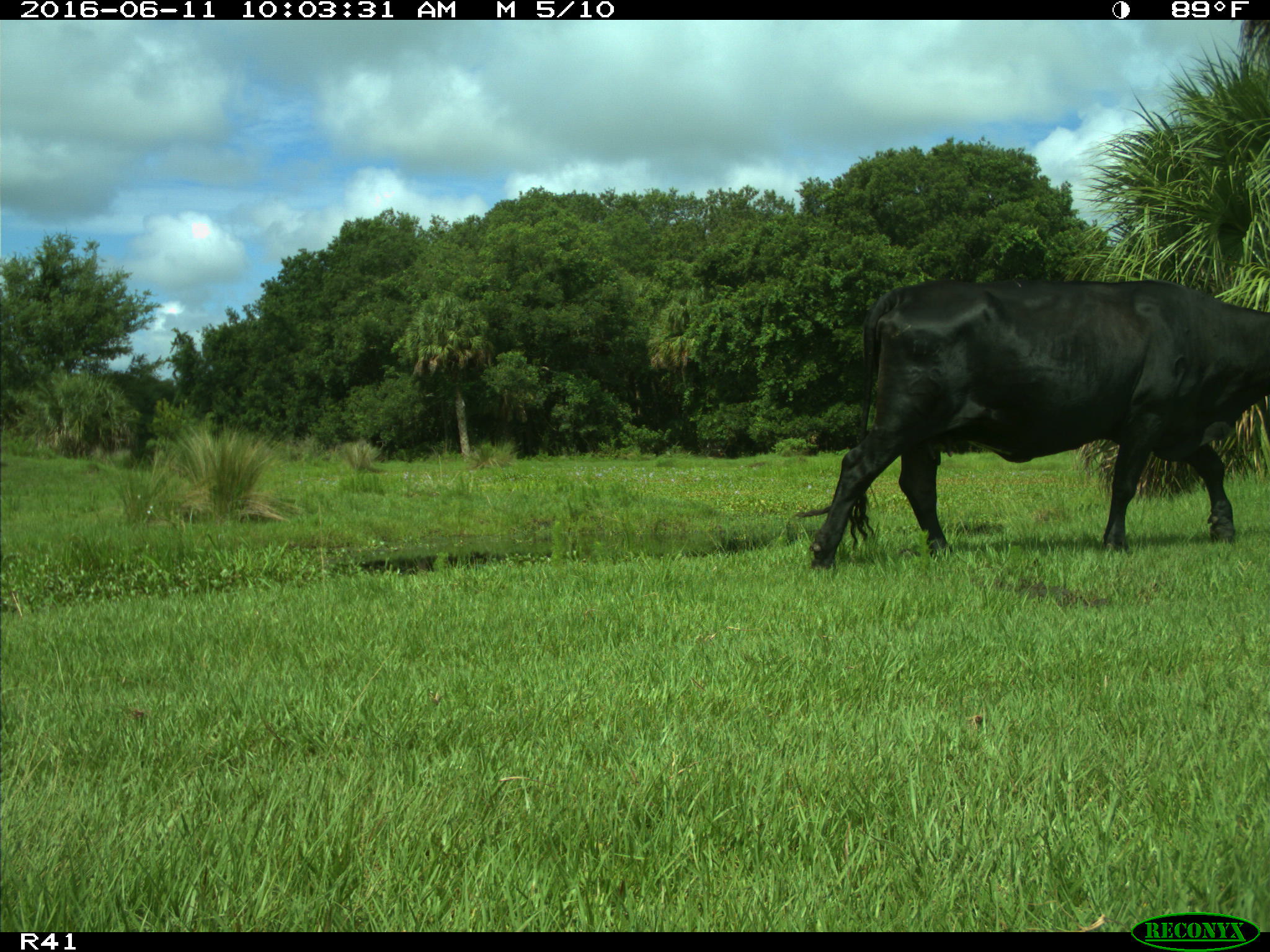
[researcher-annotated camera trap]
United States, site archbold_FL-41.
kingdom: Animalia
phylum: Chordata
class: Mammalia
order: Artiodactyla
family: Bovidae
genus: Bos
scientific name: Bos taurus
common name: domestic cow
Bos taurus (domestic cow).